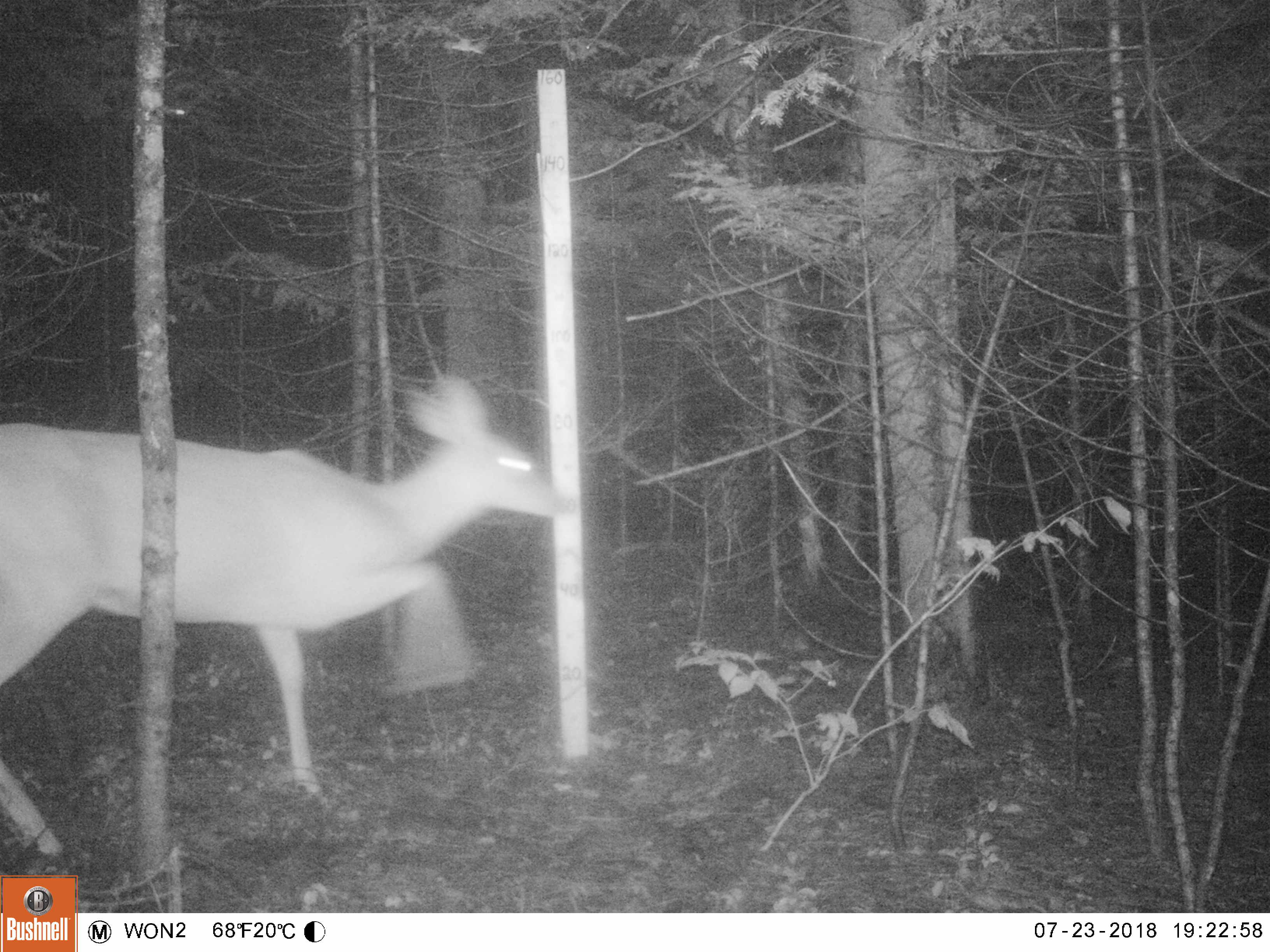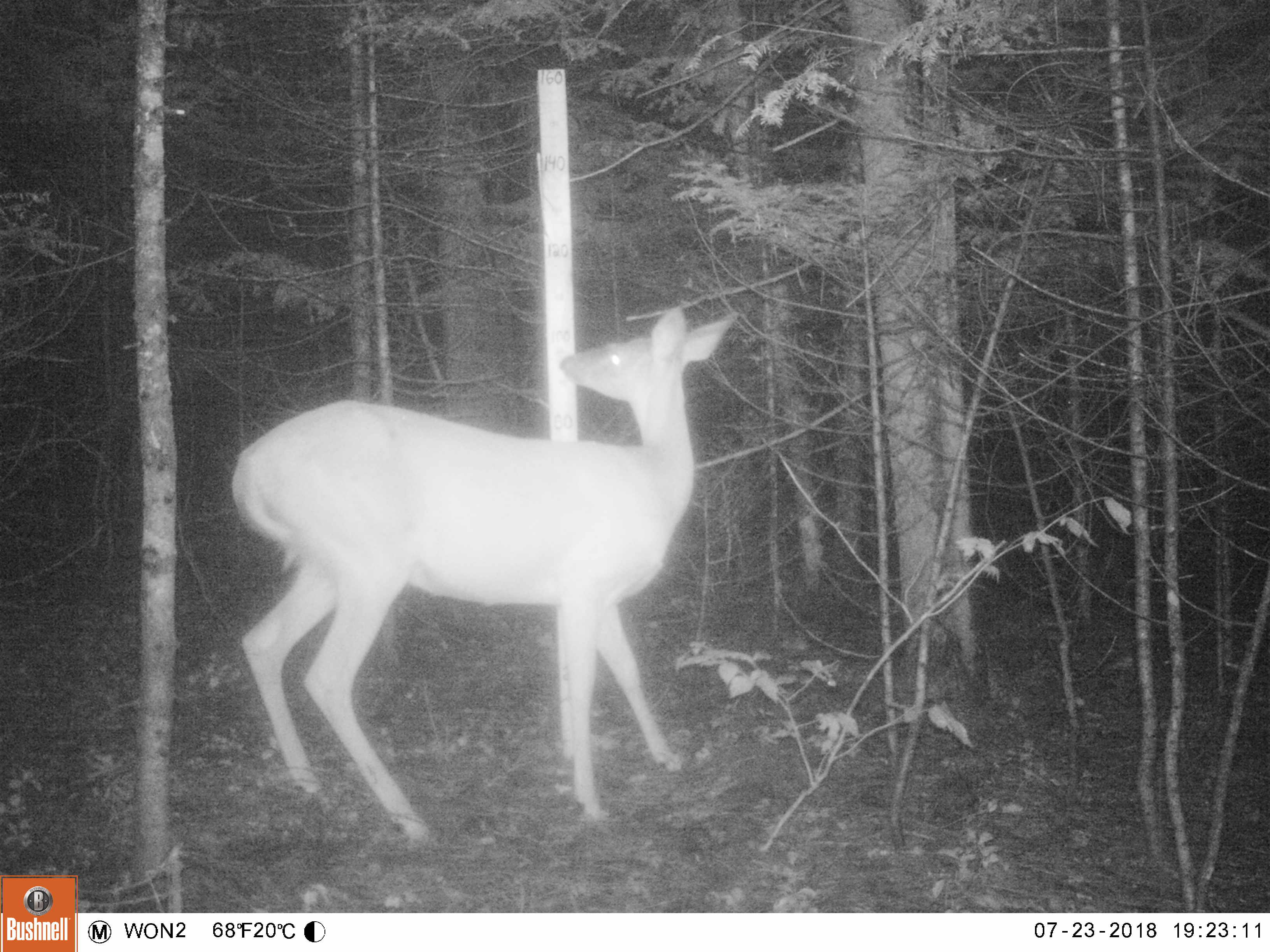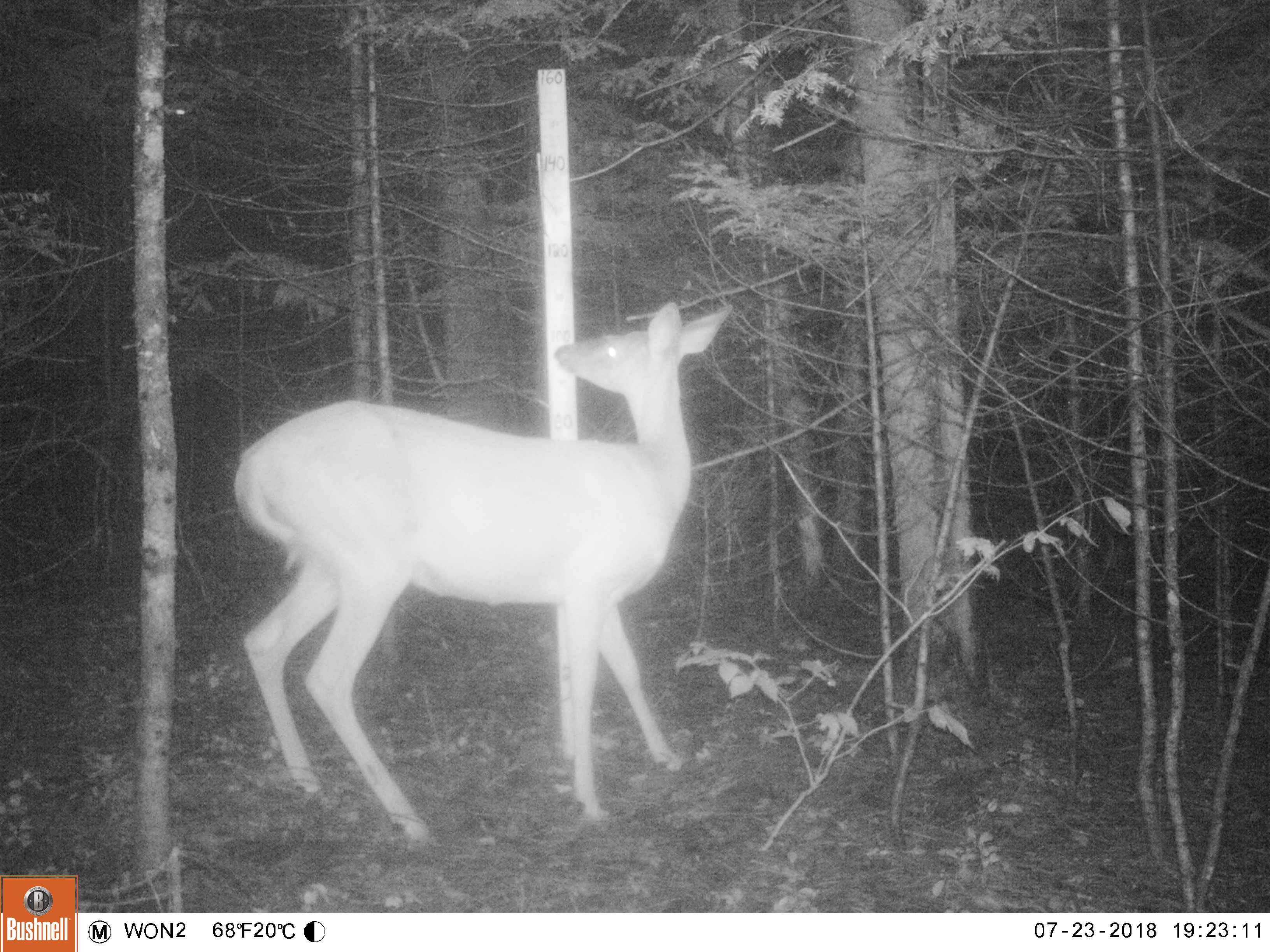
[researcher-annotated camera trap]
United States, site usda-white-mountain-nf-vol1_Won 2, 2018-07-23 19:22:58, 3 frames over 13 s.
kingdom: Animalia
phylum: Chordata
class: Mammalia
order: Artiodactyla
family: Cervidae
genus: Odocoileus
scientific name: Odocoileus virginianus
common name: white-tailed deer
White-tailed deer (Odocoileus virginianus).